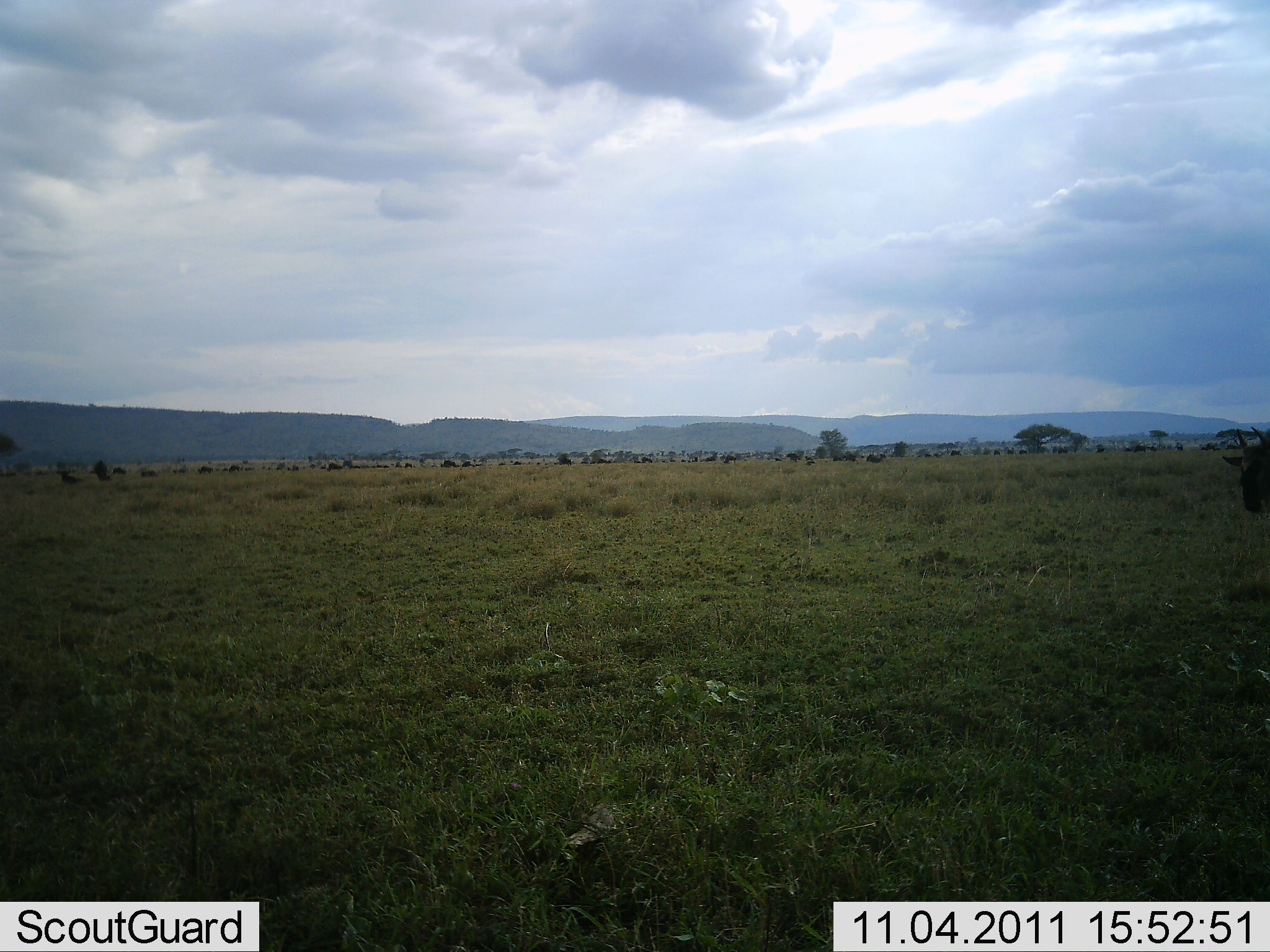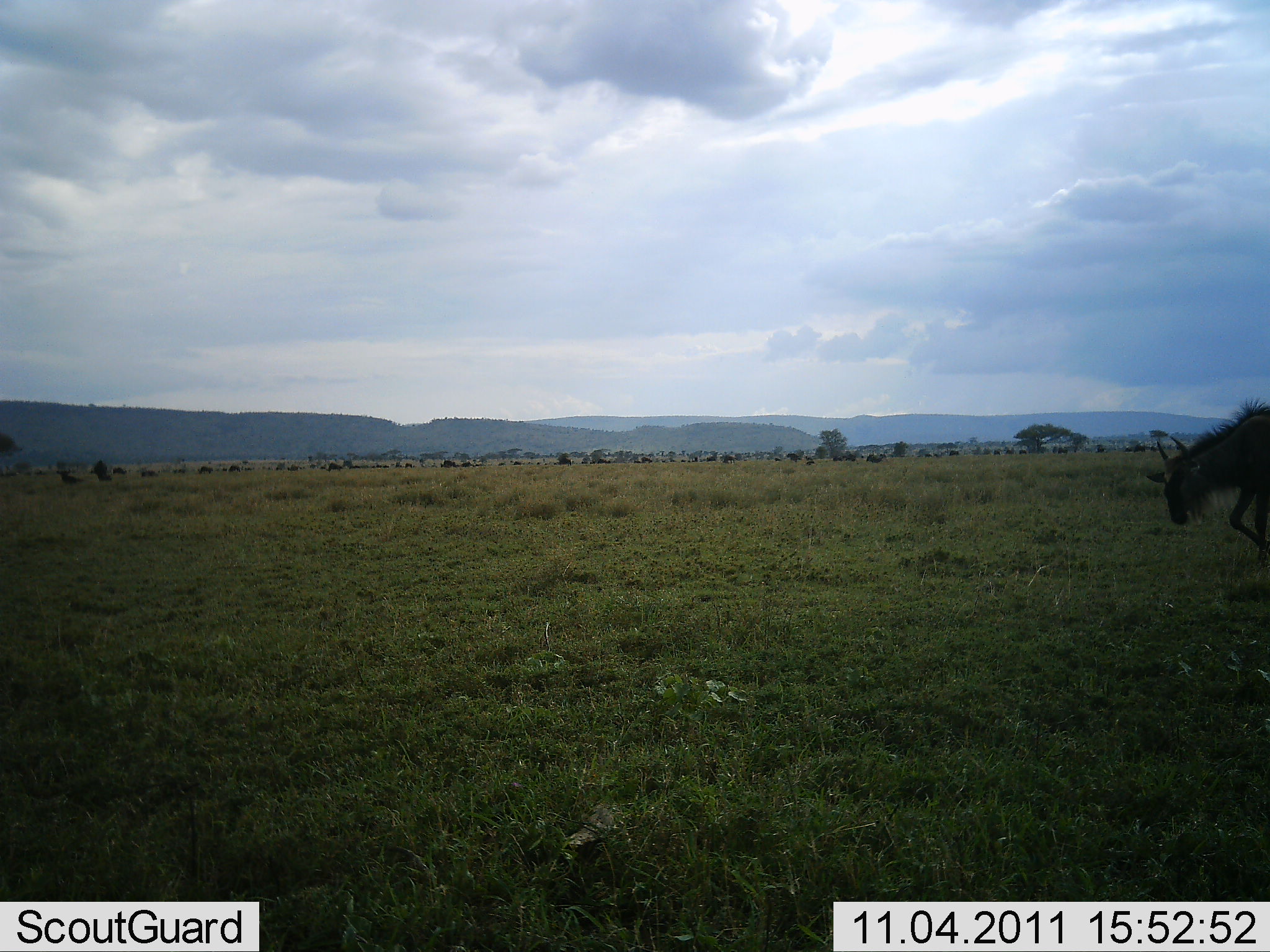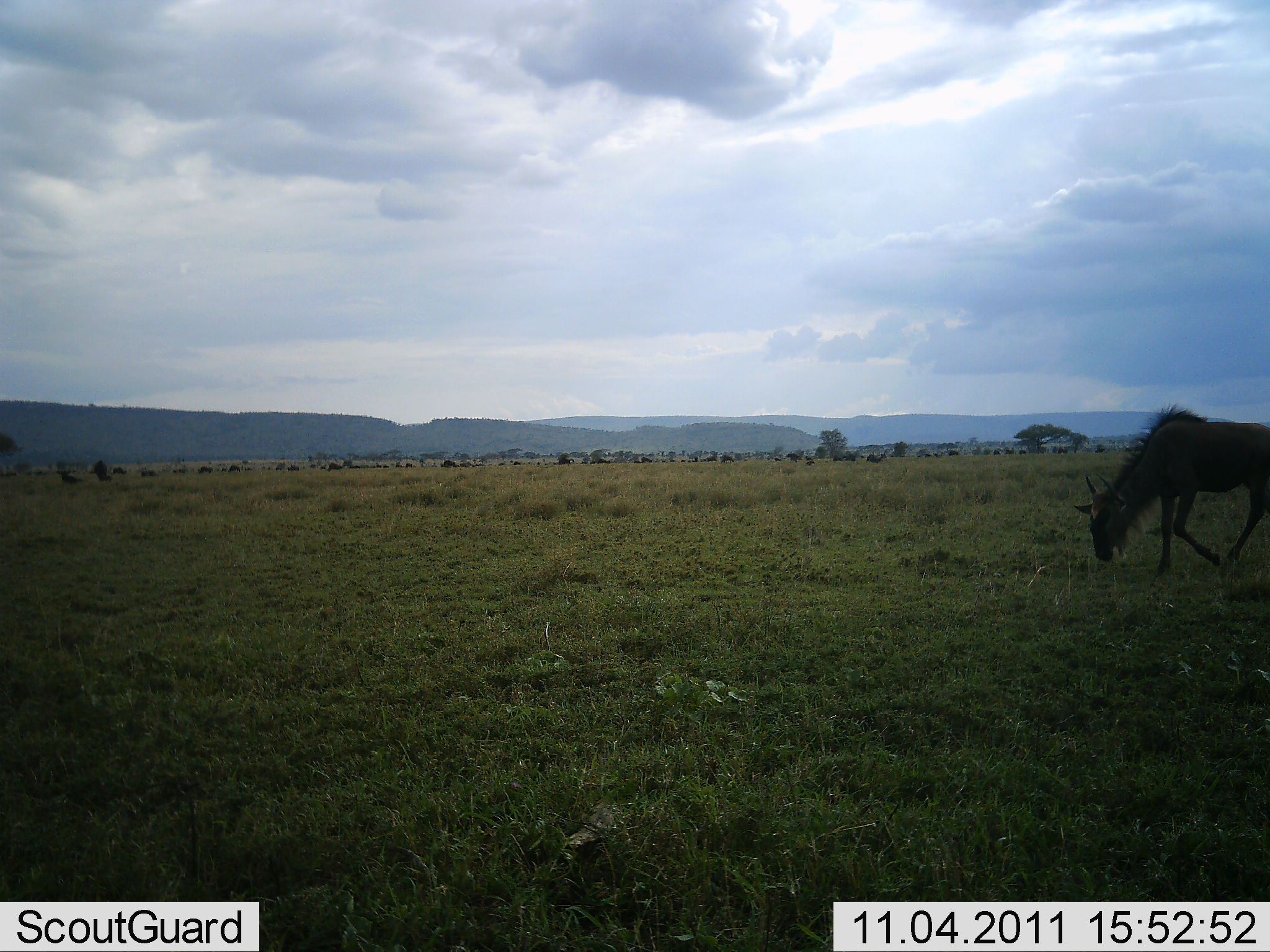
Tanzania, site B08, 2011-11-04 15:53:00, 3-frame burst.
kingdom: Animalia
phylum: Chordata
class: Mammalia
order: Artiodactyla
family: Bovidae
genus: Connochaetes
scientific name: Connochaetes taurinus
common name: blue wildebeest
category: wildebeest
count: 1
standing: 7%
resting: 0%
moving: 79%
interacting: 0%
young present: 0%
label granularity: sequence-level